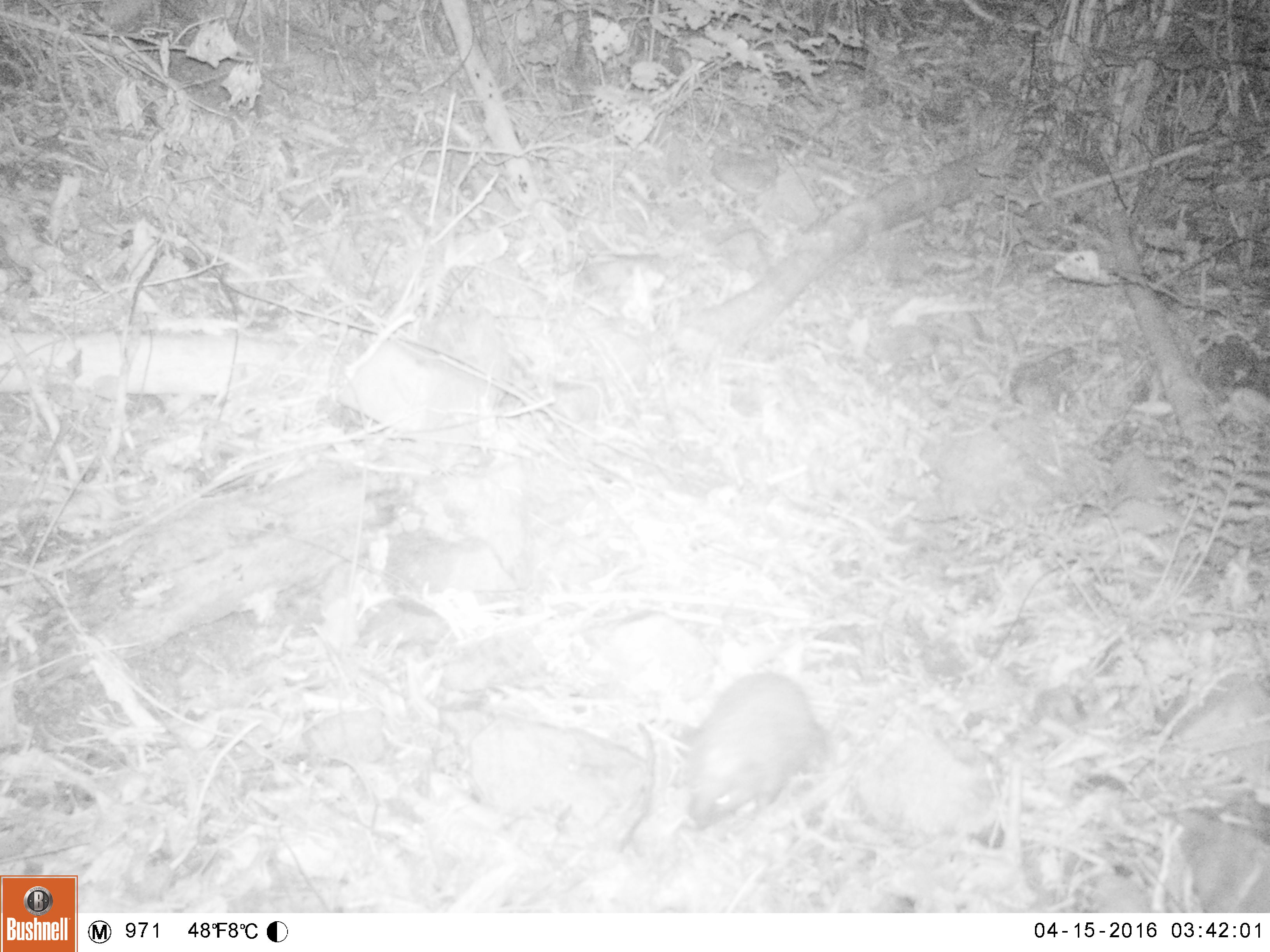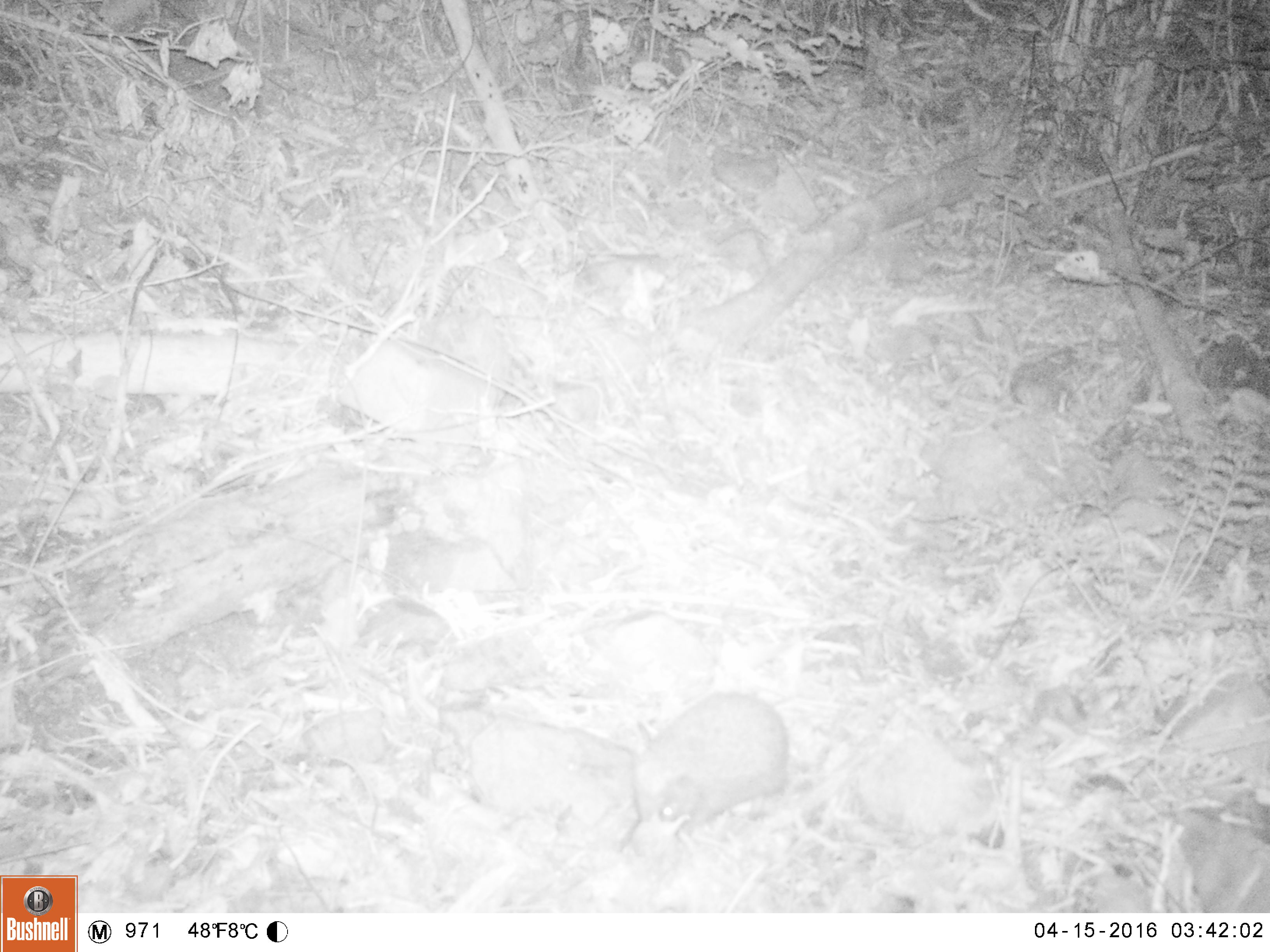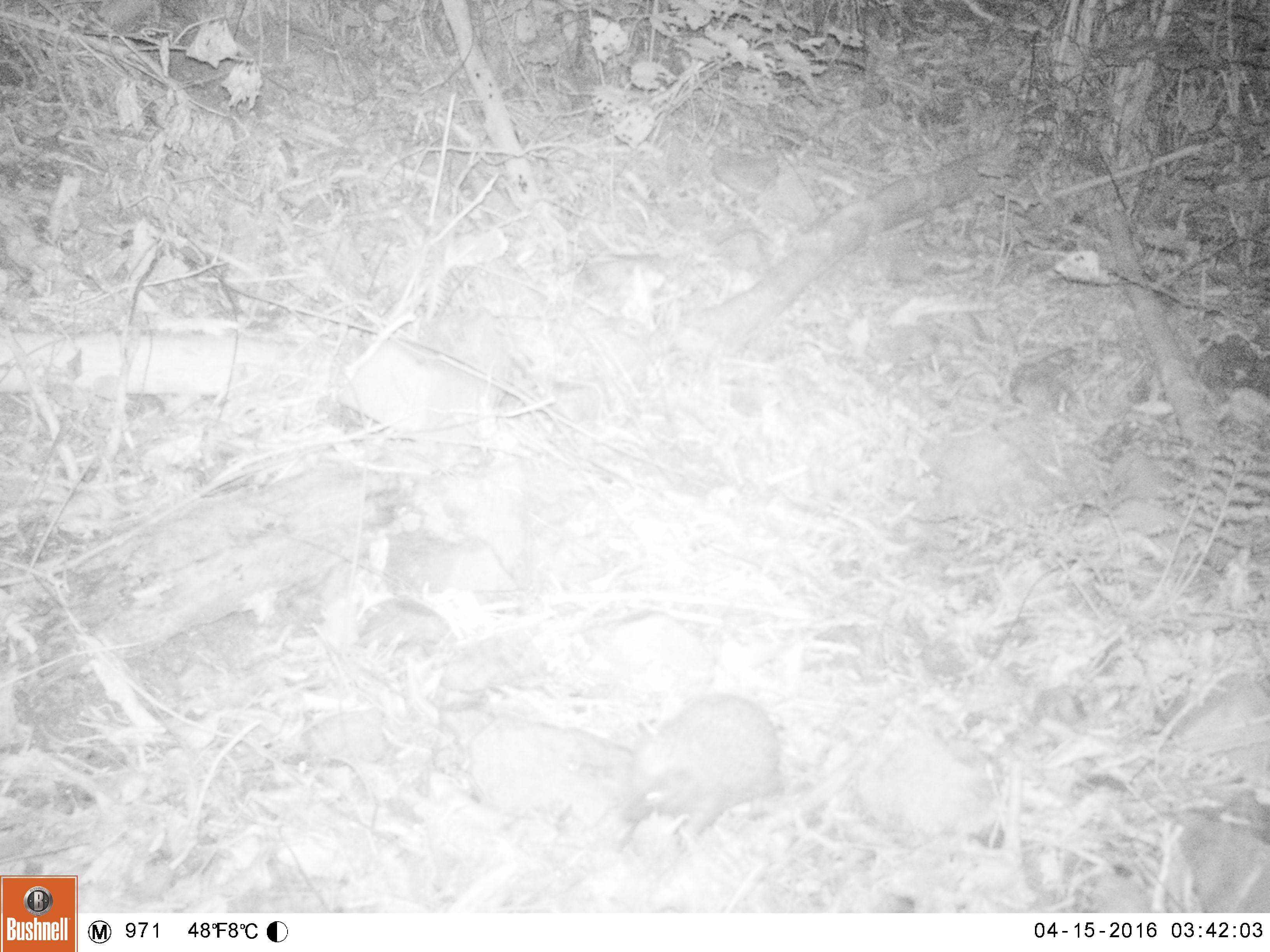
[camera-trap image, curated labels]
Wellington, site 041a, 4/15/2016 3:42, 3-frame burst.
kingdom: Animalia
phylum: Chordata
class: Mammalia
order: Eulipotyphla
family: Erinaceidae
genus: Erinaceus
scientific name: Erinaceus europaeus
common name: hedgehog